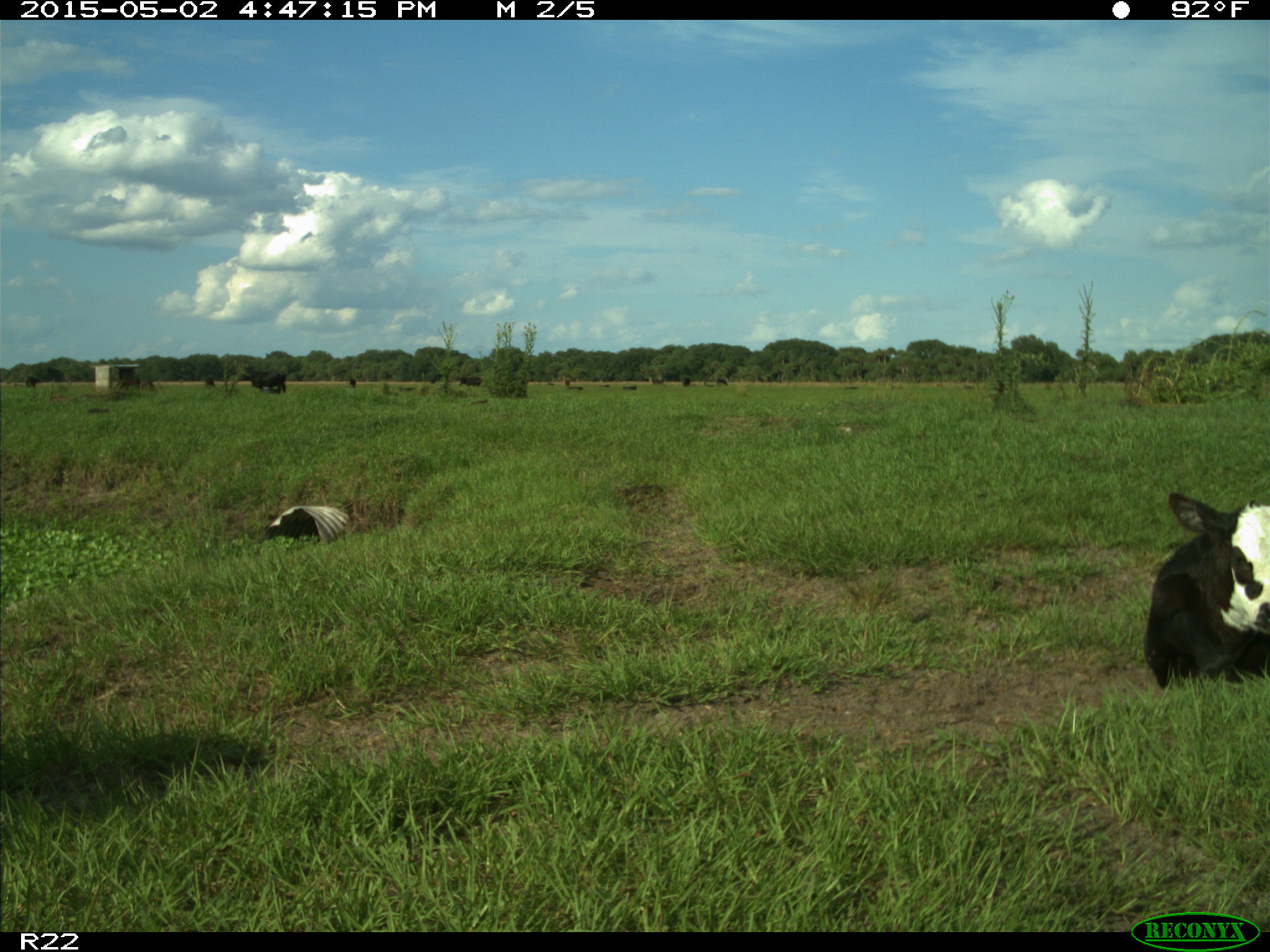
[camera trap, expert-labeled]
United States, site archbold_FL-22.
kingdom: Animalia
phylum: Chordata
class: Mammalia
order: Artiodactyla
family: Bovidae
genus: Bos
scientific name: Bos taurus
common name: domestic cow